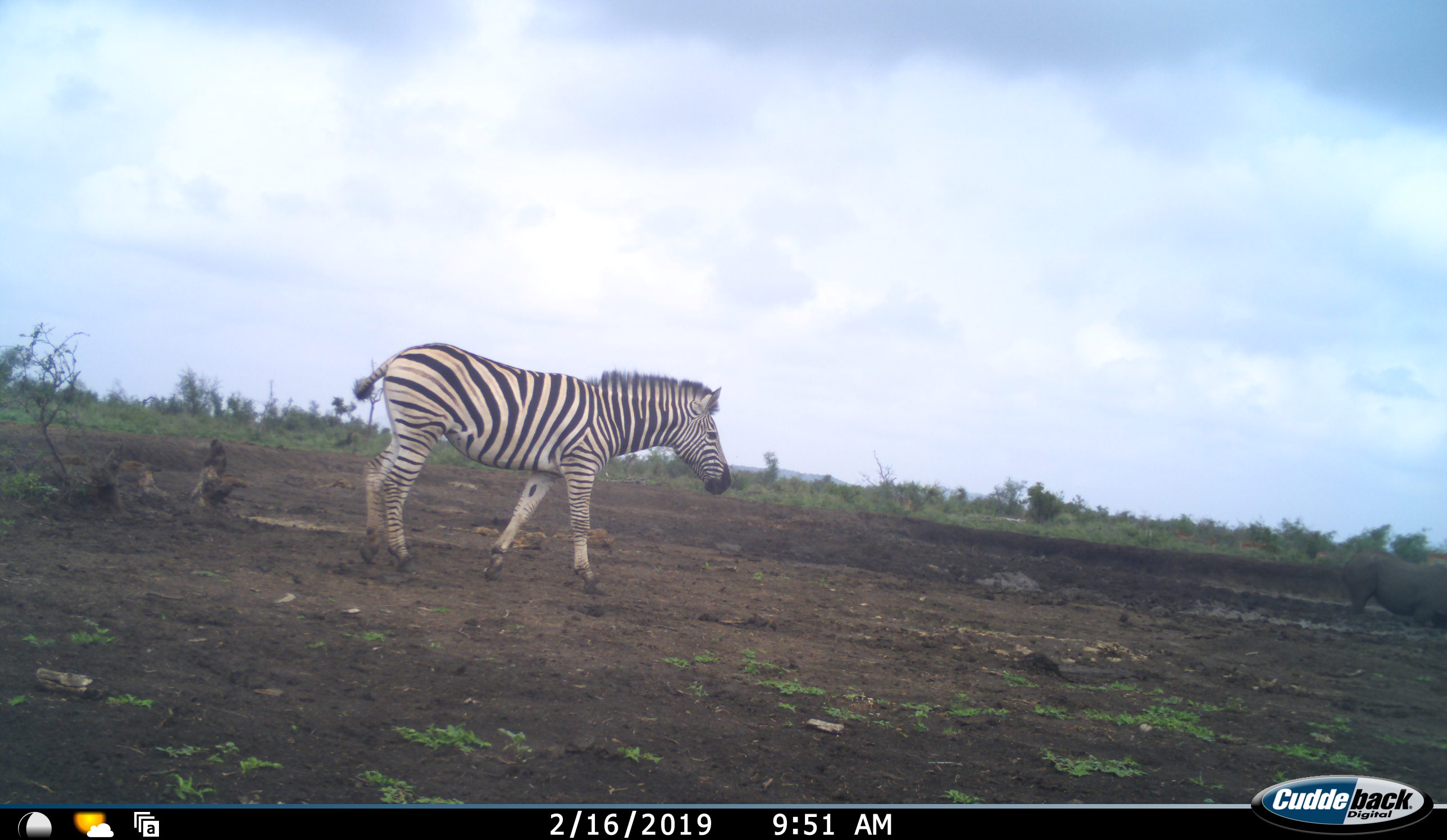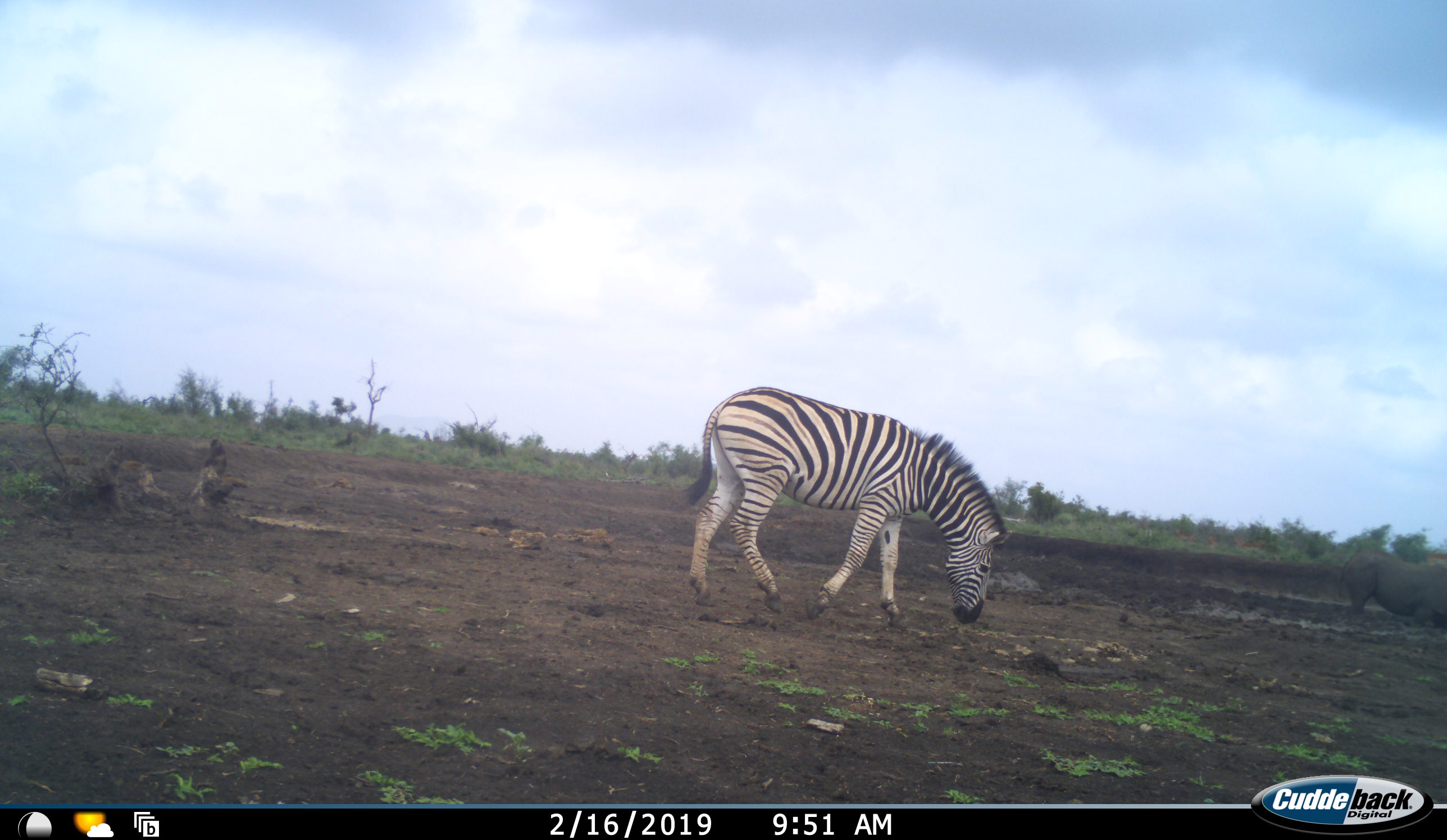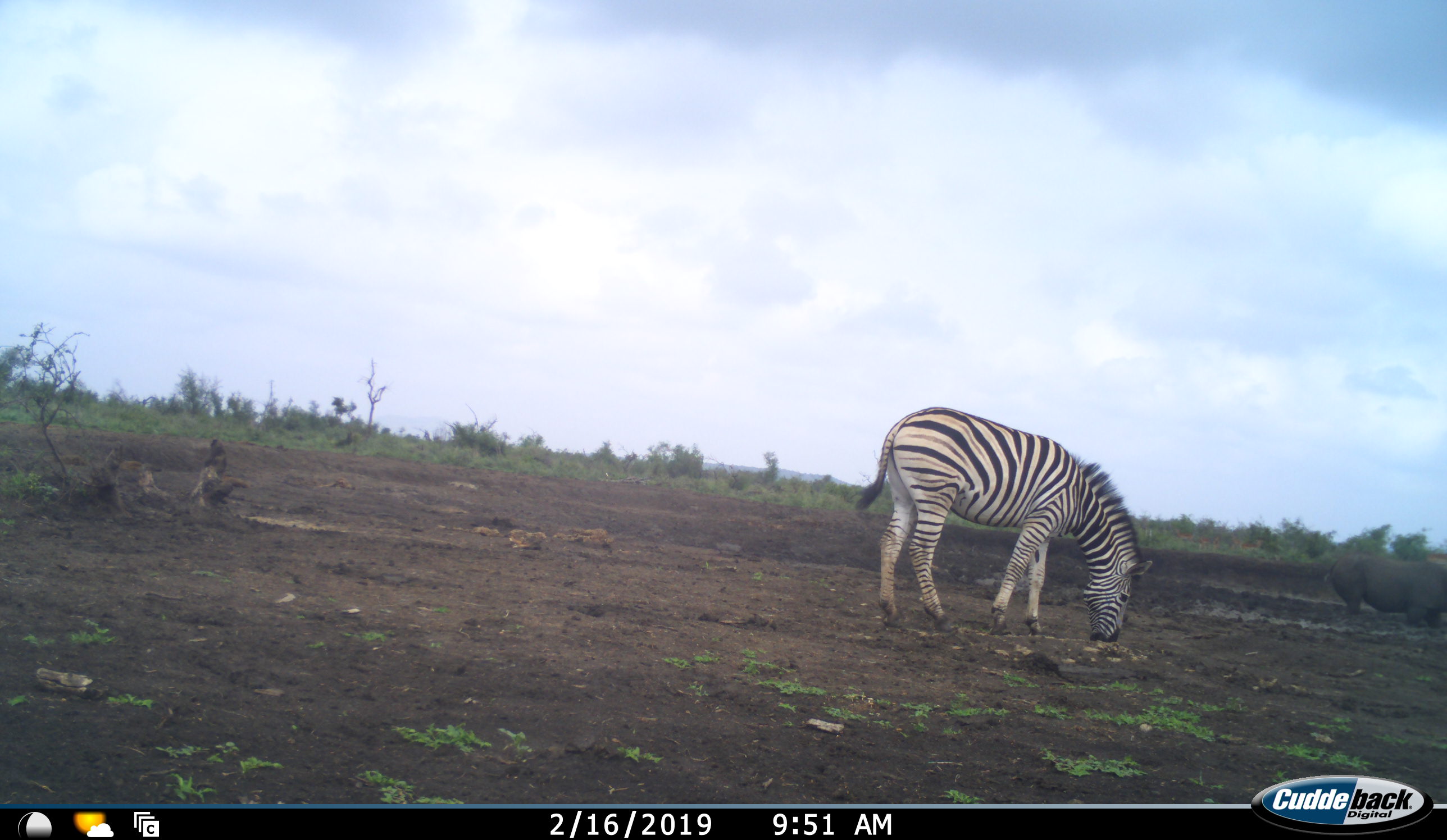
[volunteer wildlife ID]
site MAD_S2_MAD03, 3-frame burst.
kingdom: Animalia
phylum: Chordata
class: Mammalia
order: Perissodactyla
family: Rhinocerotidae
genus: Ceratotherium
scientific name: Ceratotherium simum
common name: white rhinoceros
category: rhinoceroswhite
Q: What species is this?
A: Rhinoceroswhite (white rhinoceros) (Ceratotherium simum).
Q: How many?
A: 1.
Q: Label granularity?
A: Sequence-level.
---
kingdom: Animalia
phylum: Chordata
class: Mammalia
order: Perissodactyla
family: Equidae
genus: Equus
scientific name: Equus quagga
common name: plains zebra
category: zebraplains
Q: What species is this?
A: Zebraplains (plains zebra) (Equus quagga).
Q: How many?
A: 1.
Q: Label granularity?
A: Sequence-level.